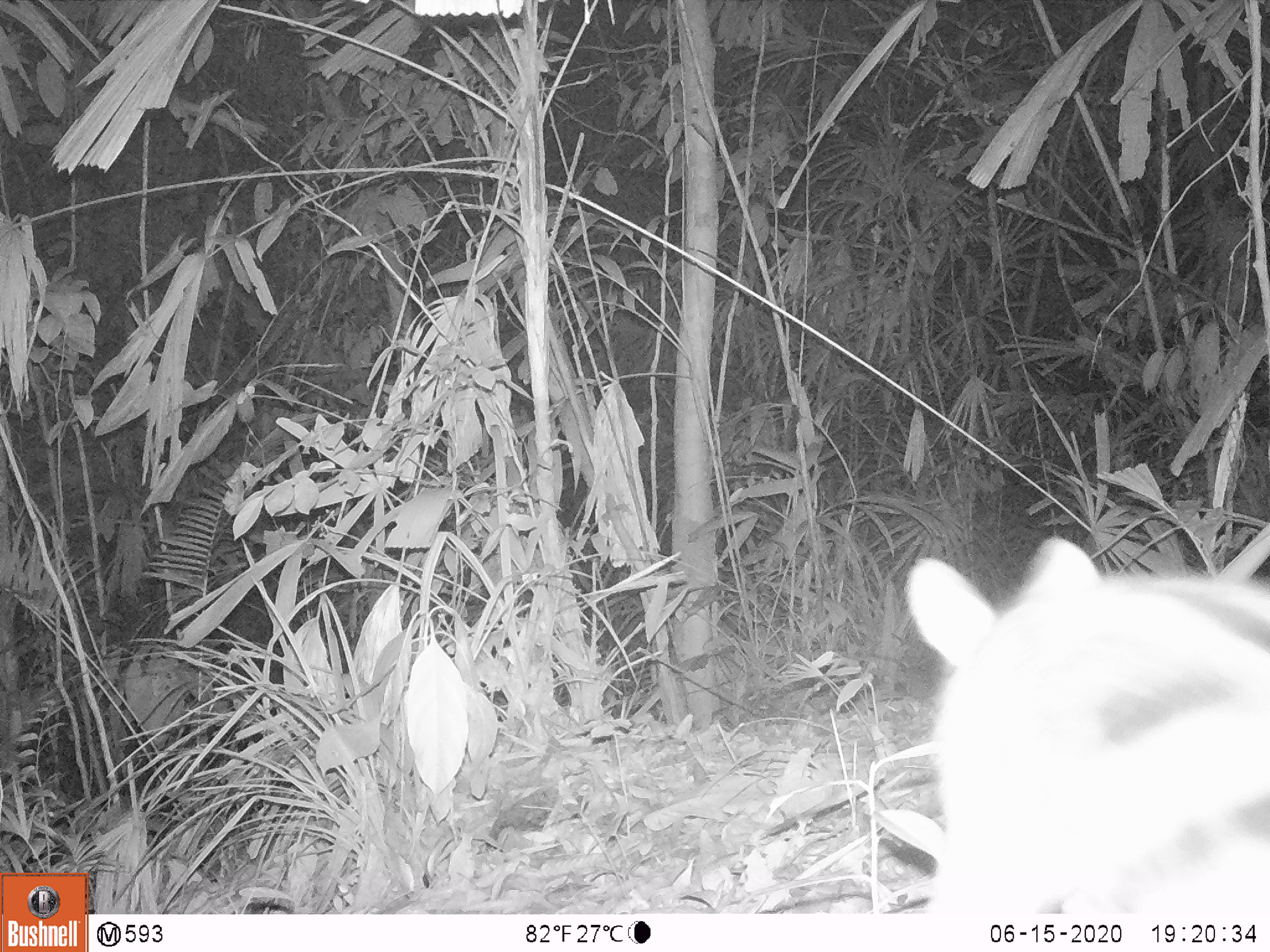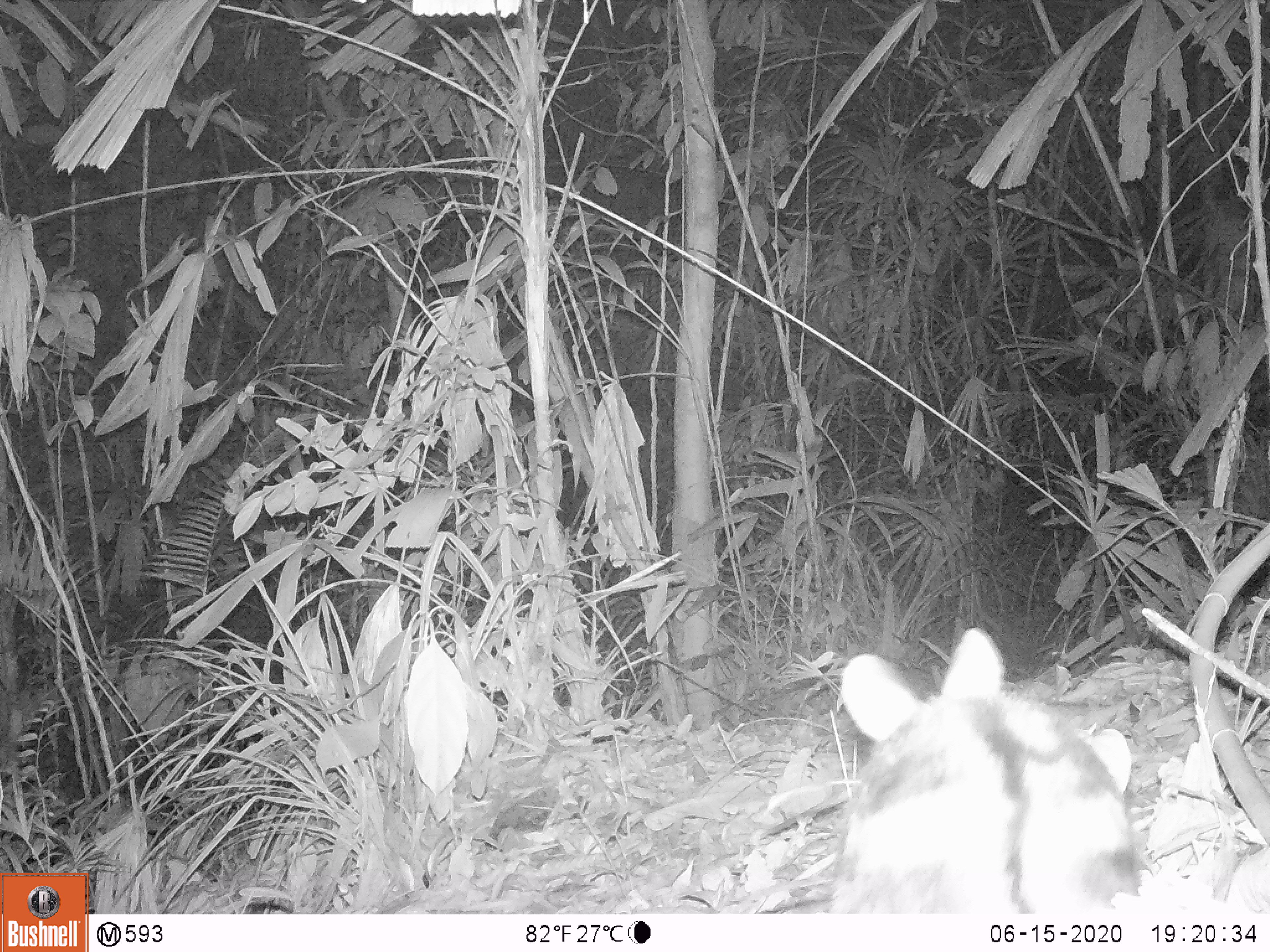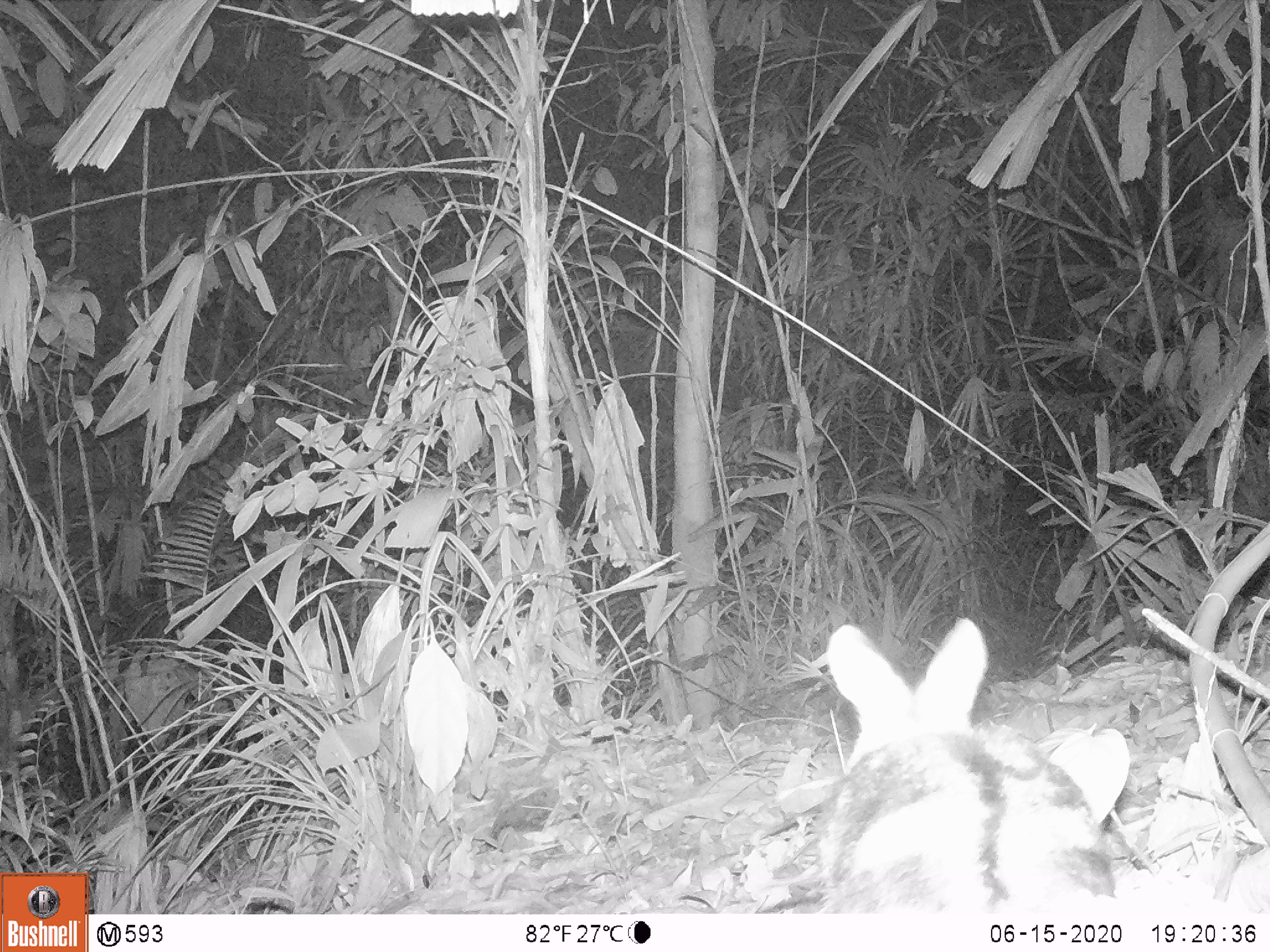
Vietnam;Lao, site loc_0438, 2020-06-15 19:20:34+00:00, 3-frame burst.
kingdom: Animalia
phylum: Chordata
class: Mammalia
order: Lagomorpha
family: Leporidae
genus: Nesolagus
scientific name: Nesolagus timminsi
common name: annamite striped rabbit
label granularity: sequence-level